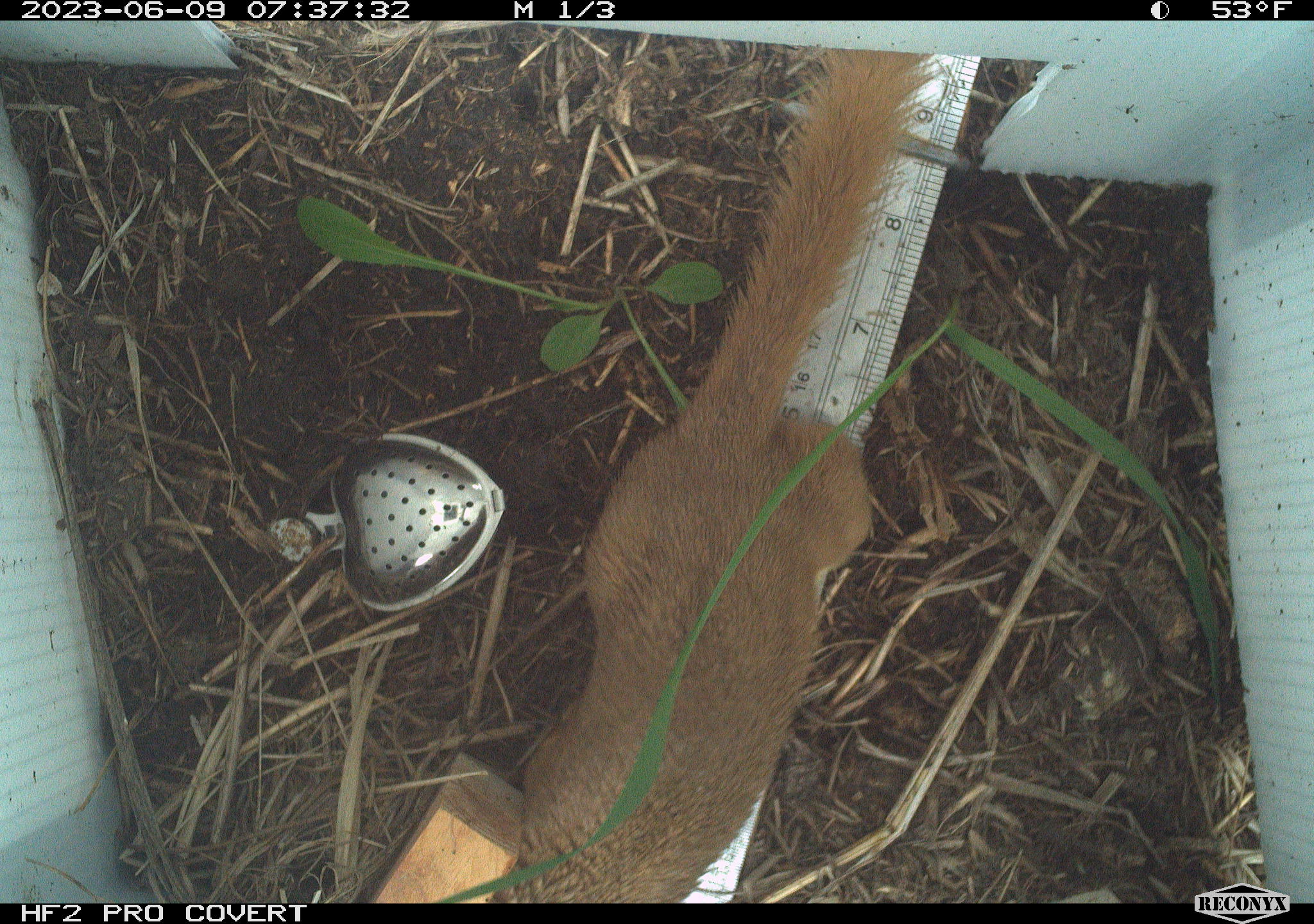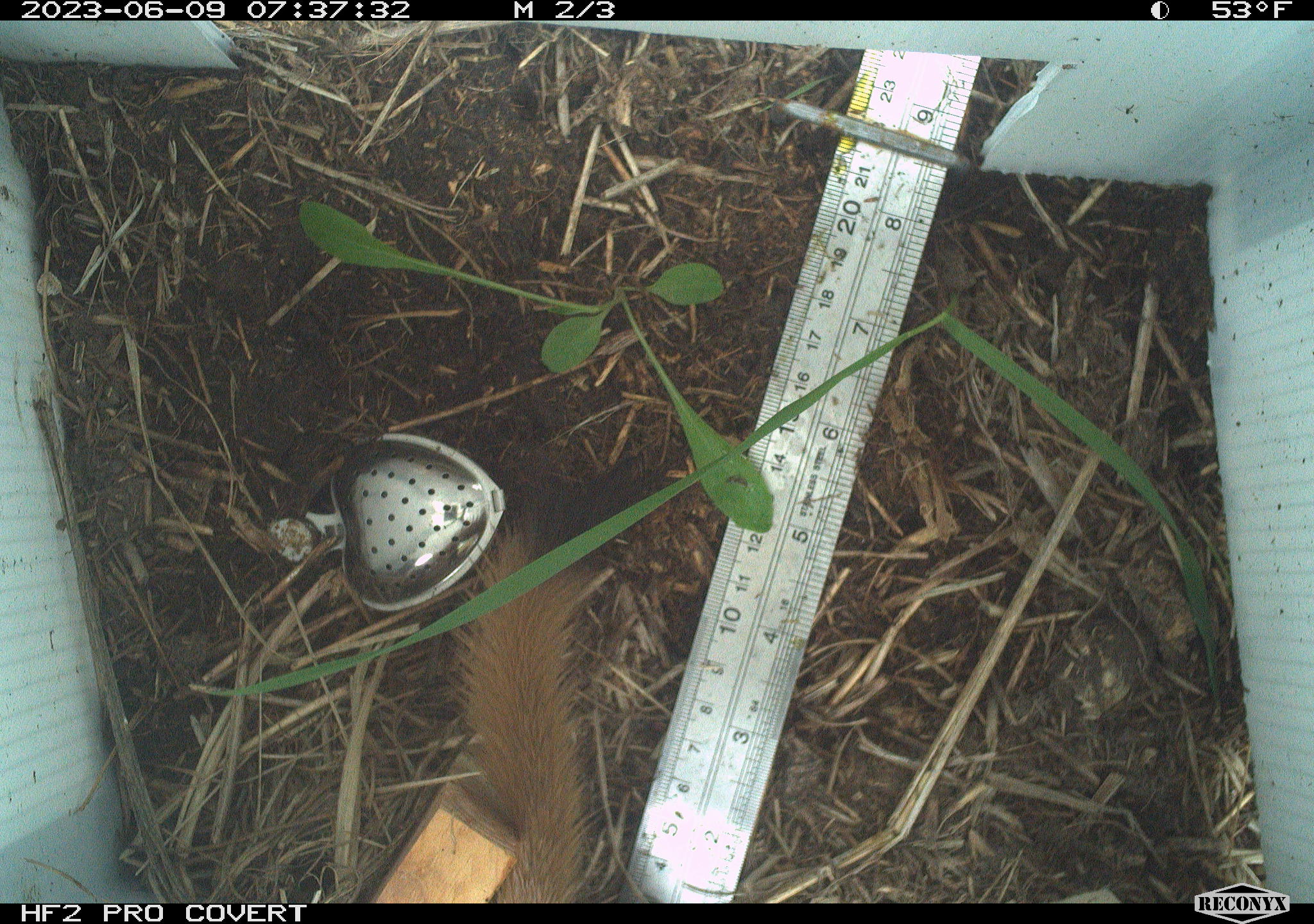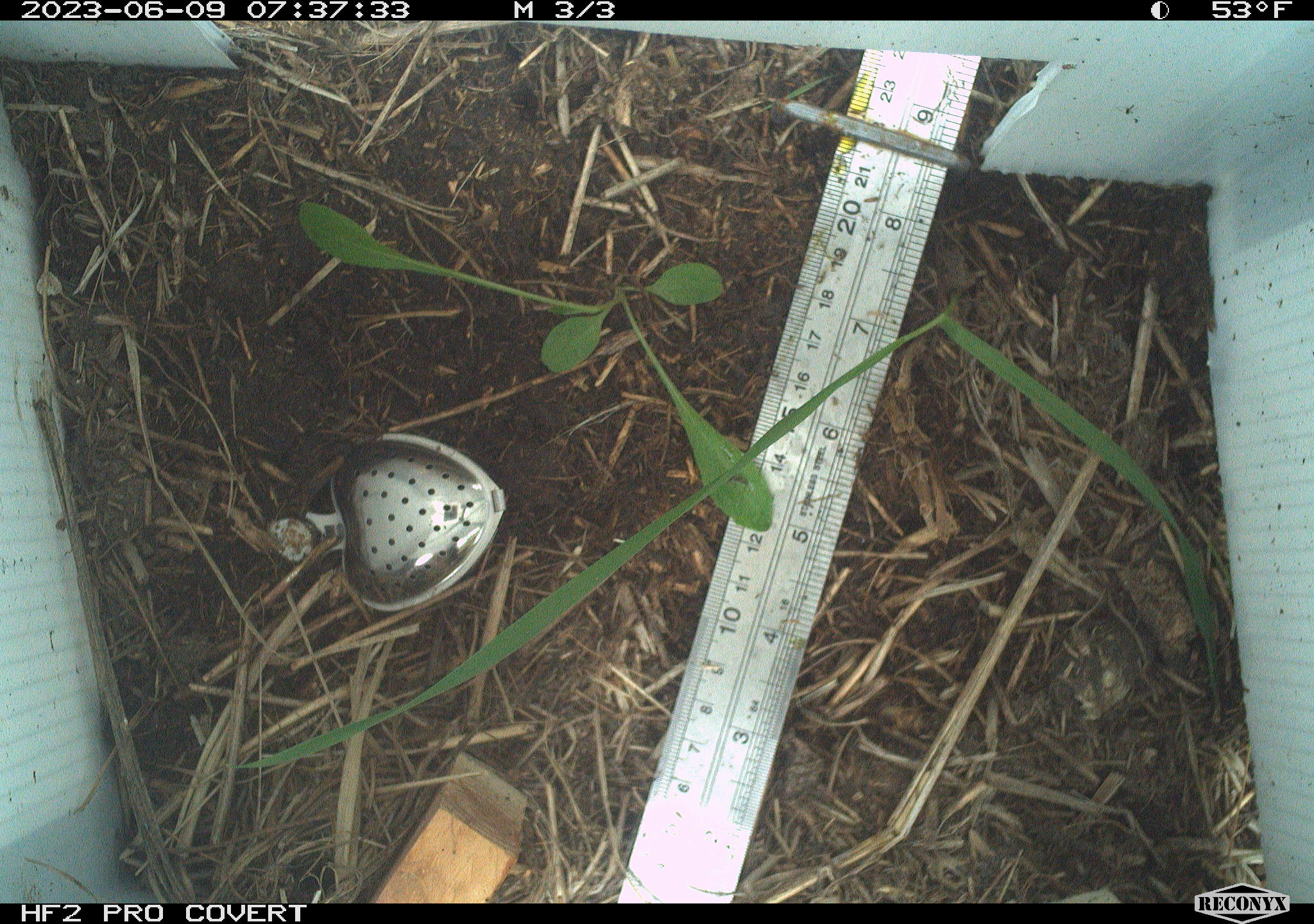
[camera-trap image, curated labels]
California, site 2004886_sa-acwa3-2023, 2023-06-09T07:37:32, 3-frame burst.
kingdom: Animalia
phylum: Chordata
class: Mammalia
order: Carnivora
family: Mustelidae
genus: Neogale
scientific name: Neogale frenata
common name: long-tailed weasel